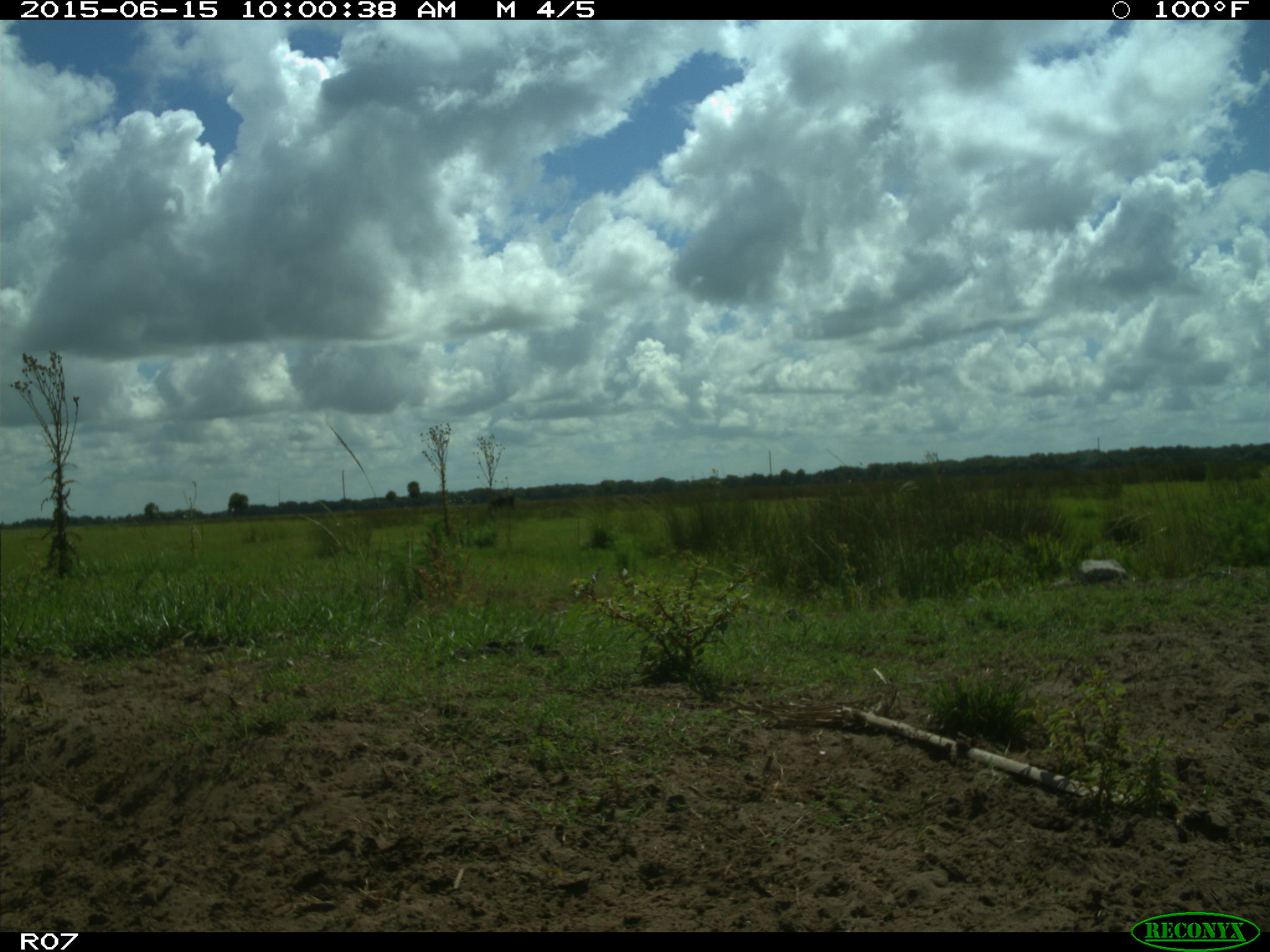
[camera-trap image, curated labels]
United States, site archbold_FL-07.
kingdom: Animalia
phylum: Chordata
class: Mammalia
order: Artiodactyla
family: Bovidae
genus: Bos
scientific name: Bos taurus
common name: domestic cow